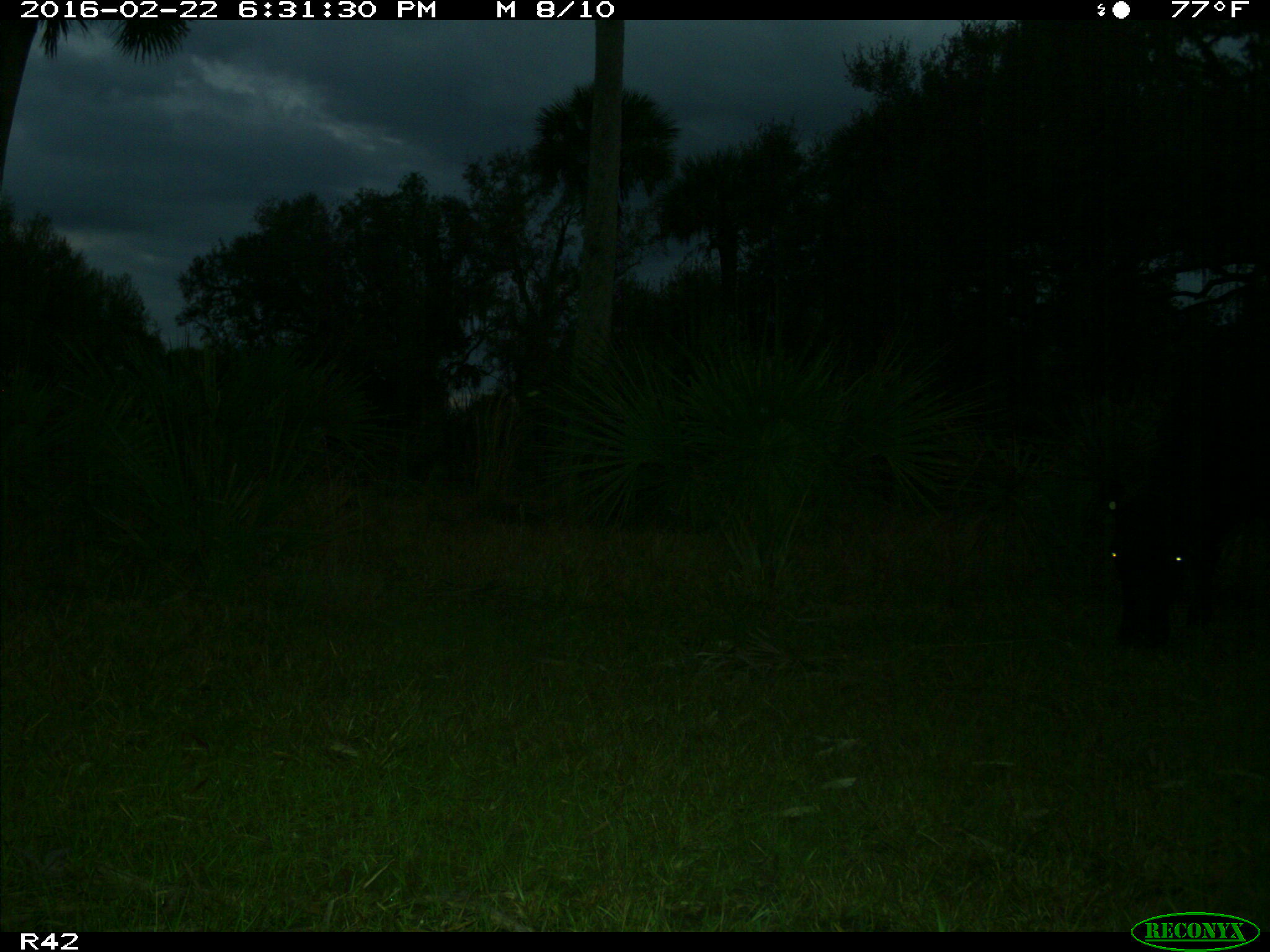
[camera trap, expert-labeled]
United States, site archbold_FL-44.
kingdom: Animalia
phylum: Chordata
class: Mammalia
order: Artiodactyla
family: Bovidae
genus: Bos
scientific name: Bos taurus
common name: domestic cow